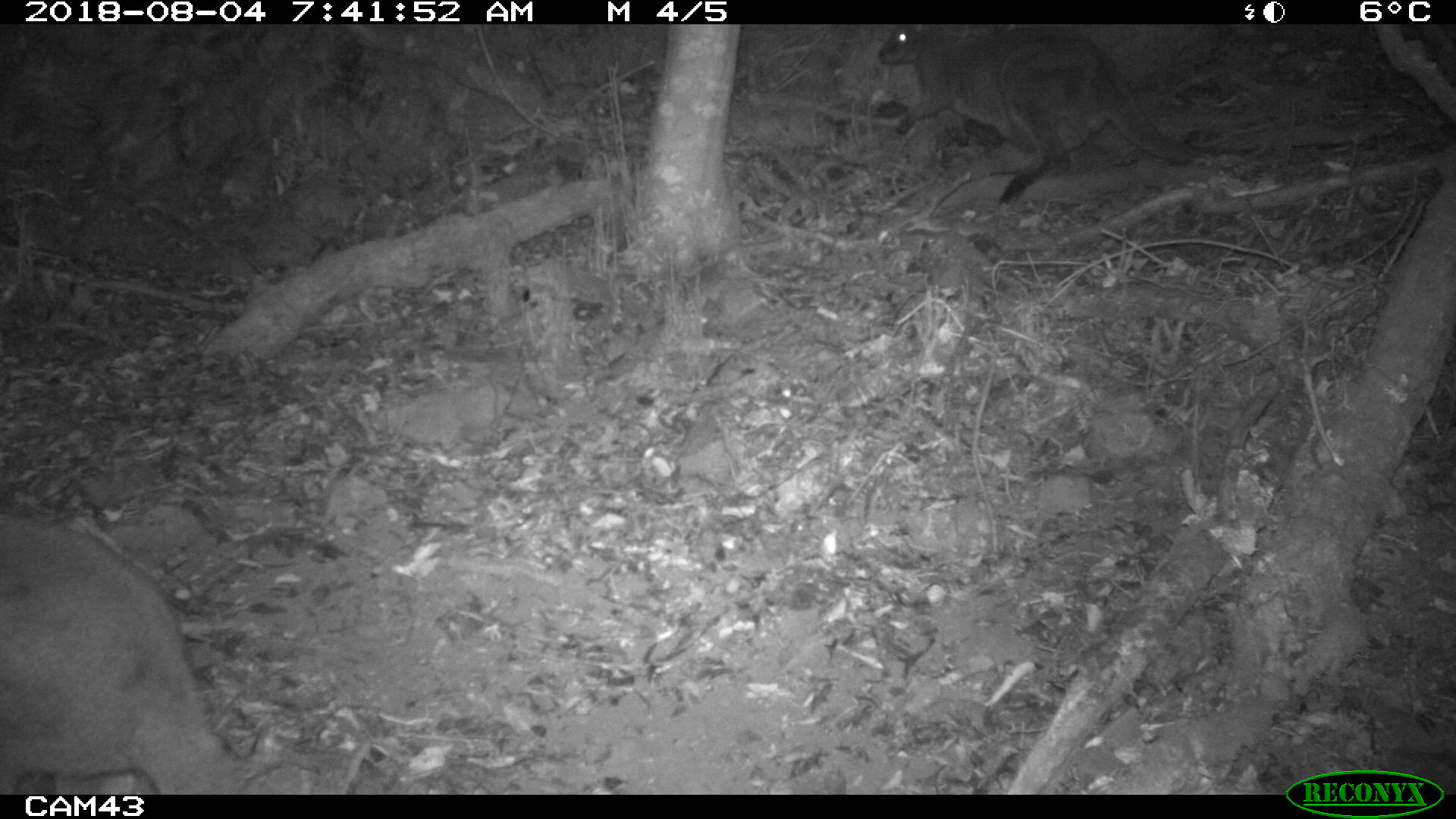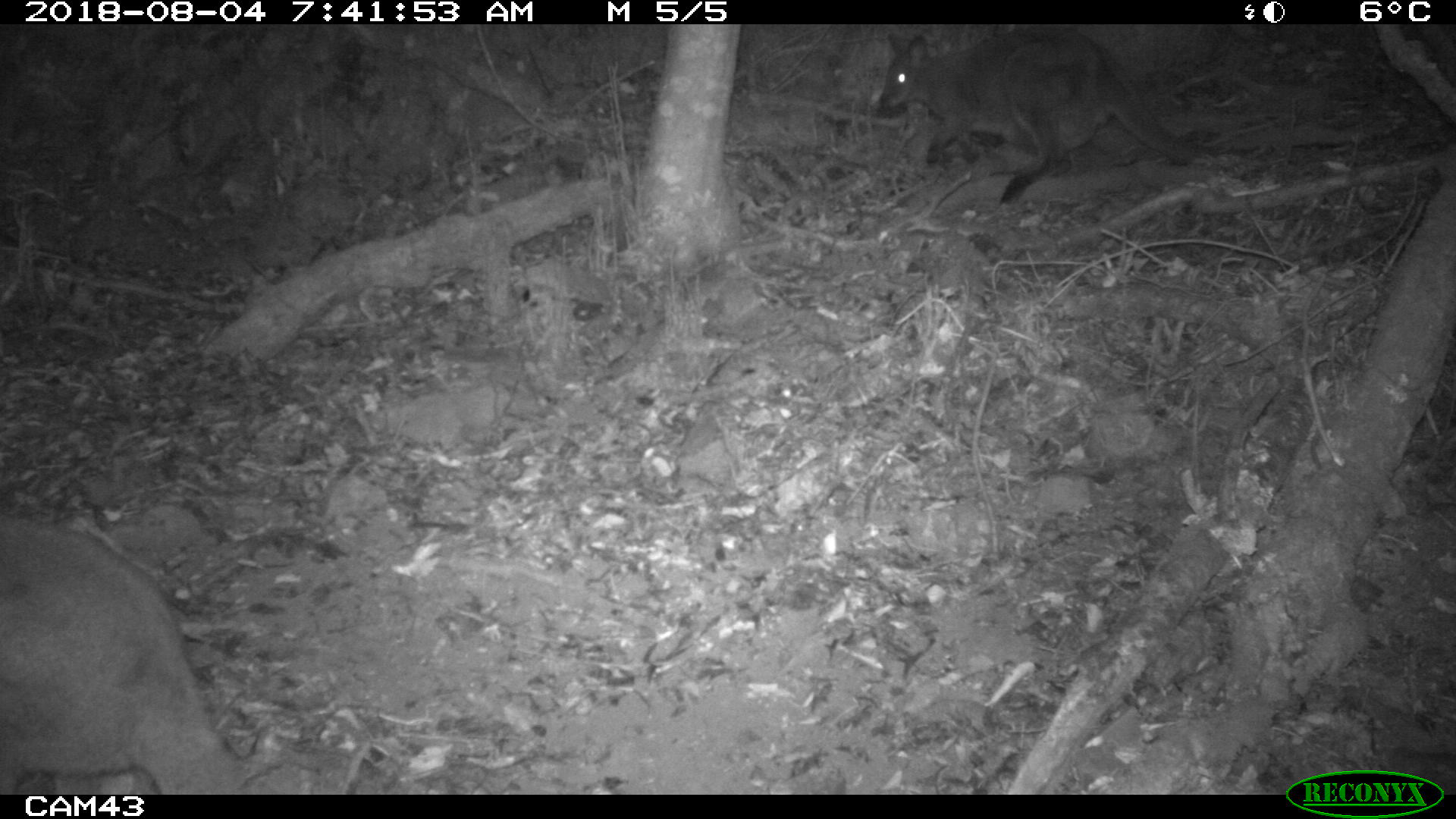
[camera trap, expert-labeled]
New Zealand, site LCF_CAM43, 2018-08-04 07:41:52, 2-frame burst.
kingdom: Animalia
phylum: Chordata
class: Mammalia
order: Diprotodontia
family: Macropodidae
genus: Notamacropus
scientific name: Notamacropus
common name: wallaby